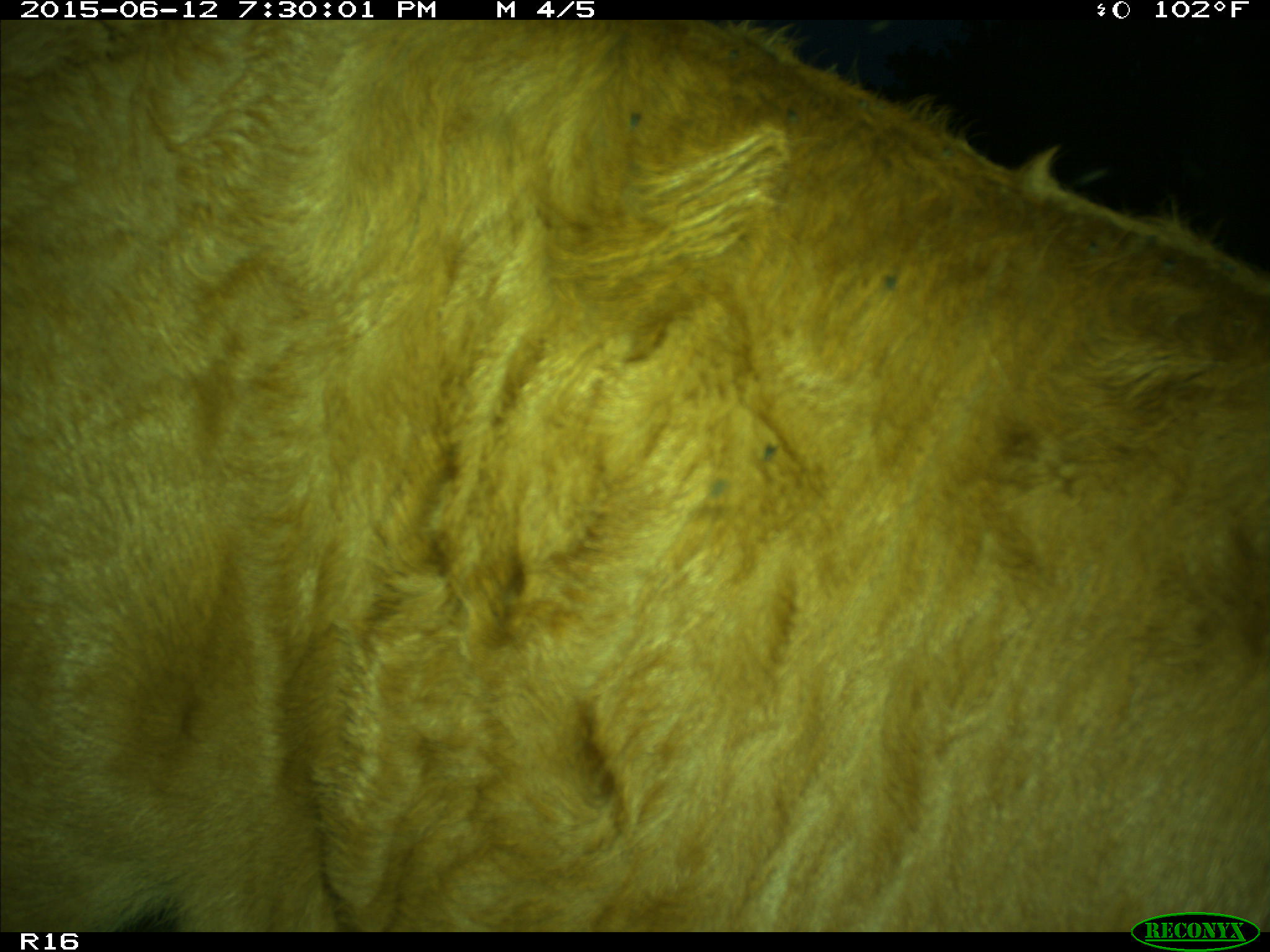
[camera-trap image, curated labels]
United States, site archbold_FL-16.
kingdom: Animalia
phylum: Chordata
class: Mammalia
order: Artiodactyla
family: Bovidae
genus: Bos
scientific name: Bos taurus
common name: domestic cow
Bos taurus (domestic cow).